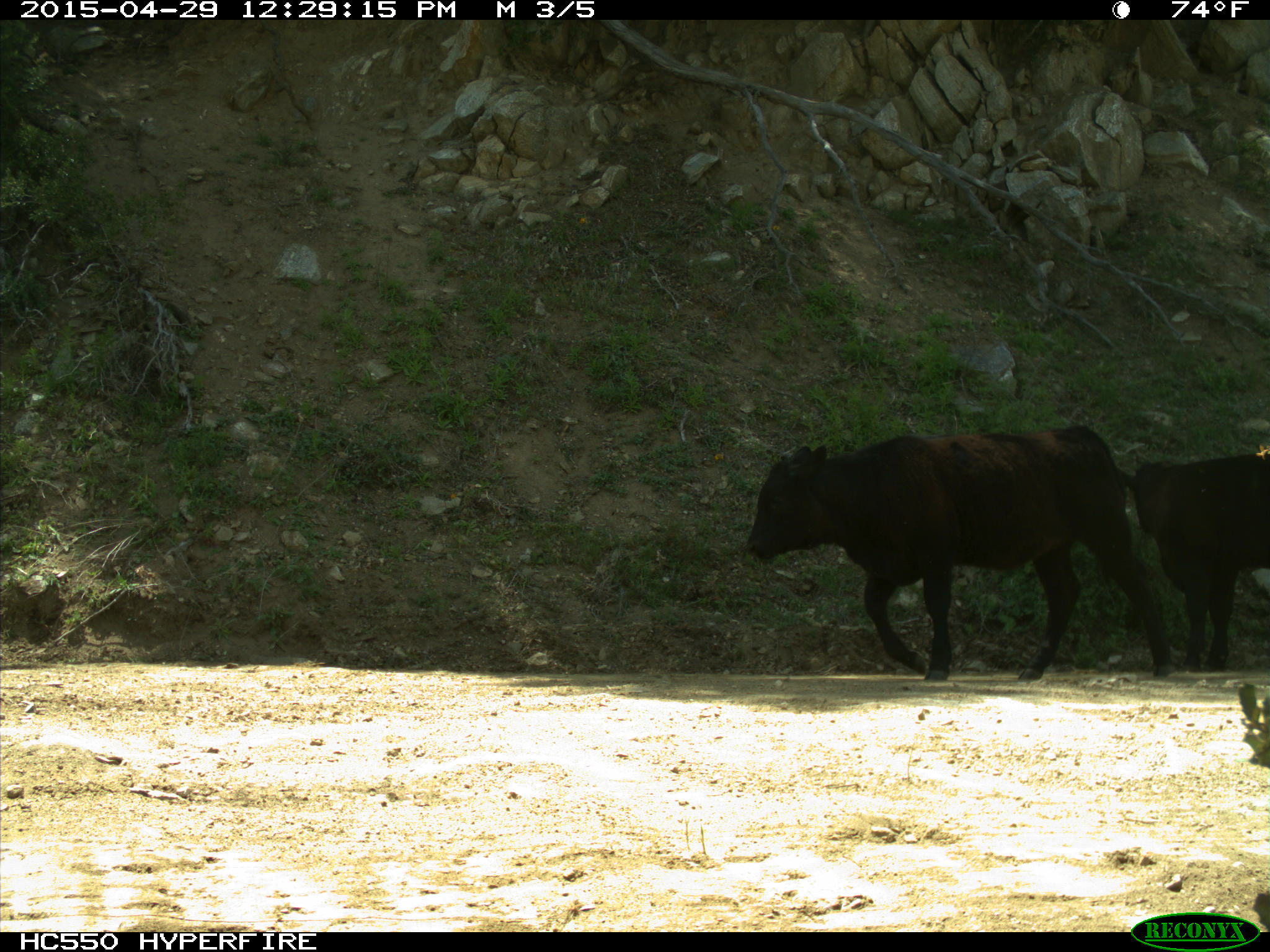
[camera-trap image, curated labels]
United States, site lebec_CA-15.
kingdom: Animalia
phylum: Chordata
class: Mammalia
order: Artiodactyla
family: Bovidae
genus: Bos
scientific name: Bos taurus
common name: domestic cow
Bos taurus (domestic cow).